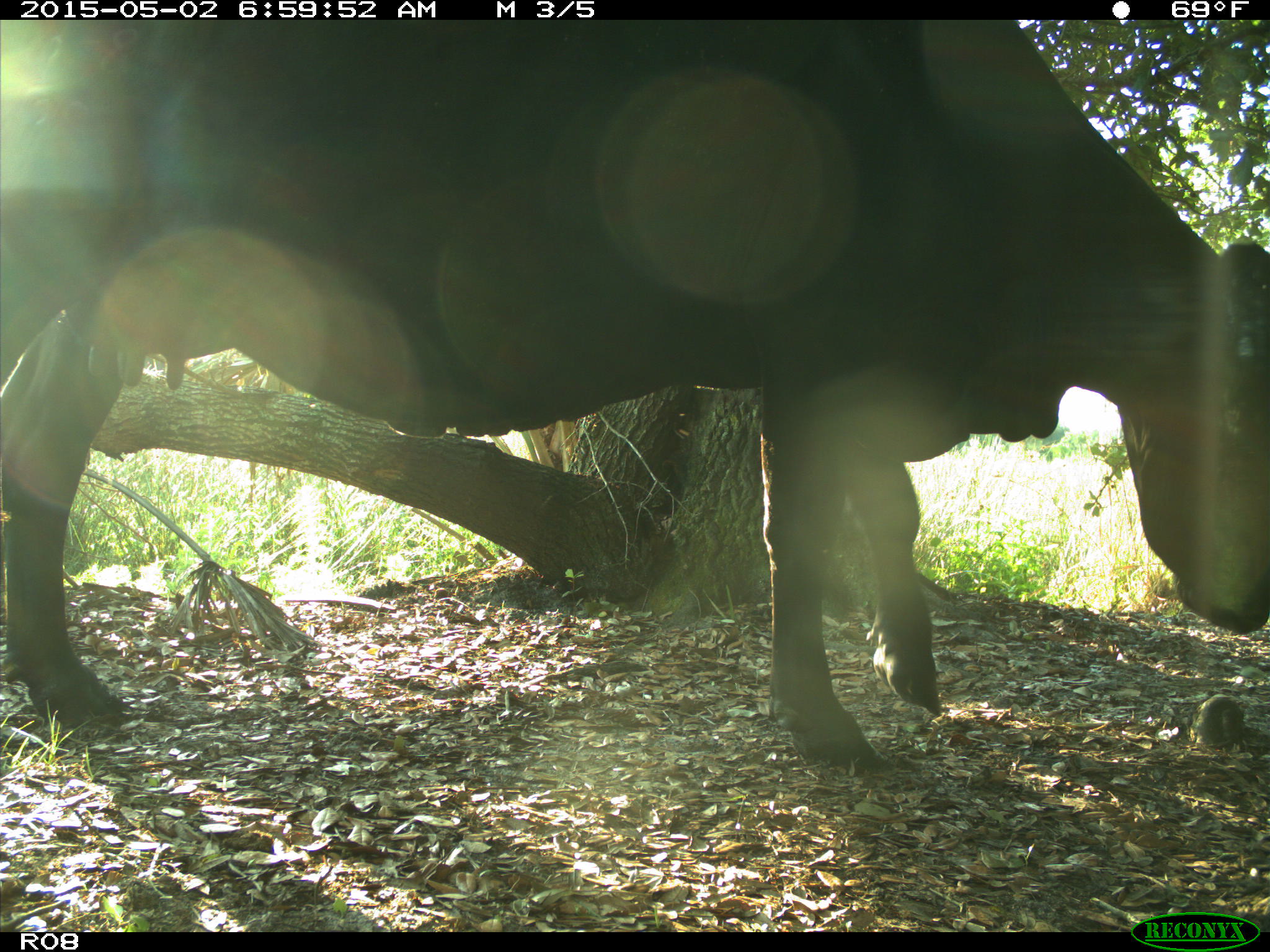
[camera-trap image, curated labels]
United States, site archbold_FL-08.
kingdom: Animalia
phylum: Chordata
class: Mammalia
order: Artiodactyla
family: Bovidae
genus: Bos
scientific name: Bos taurus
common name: domestic cow